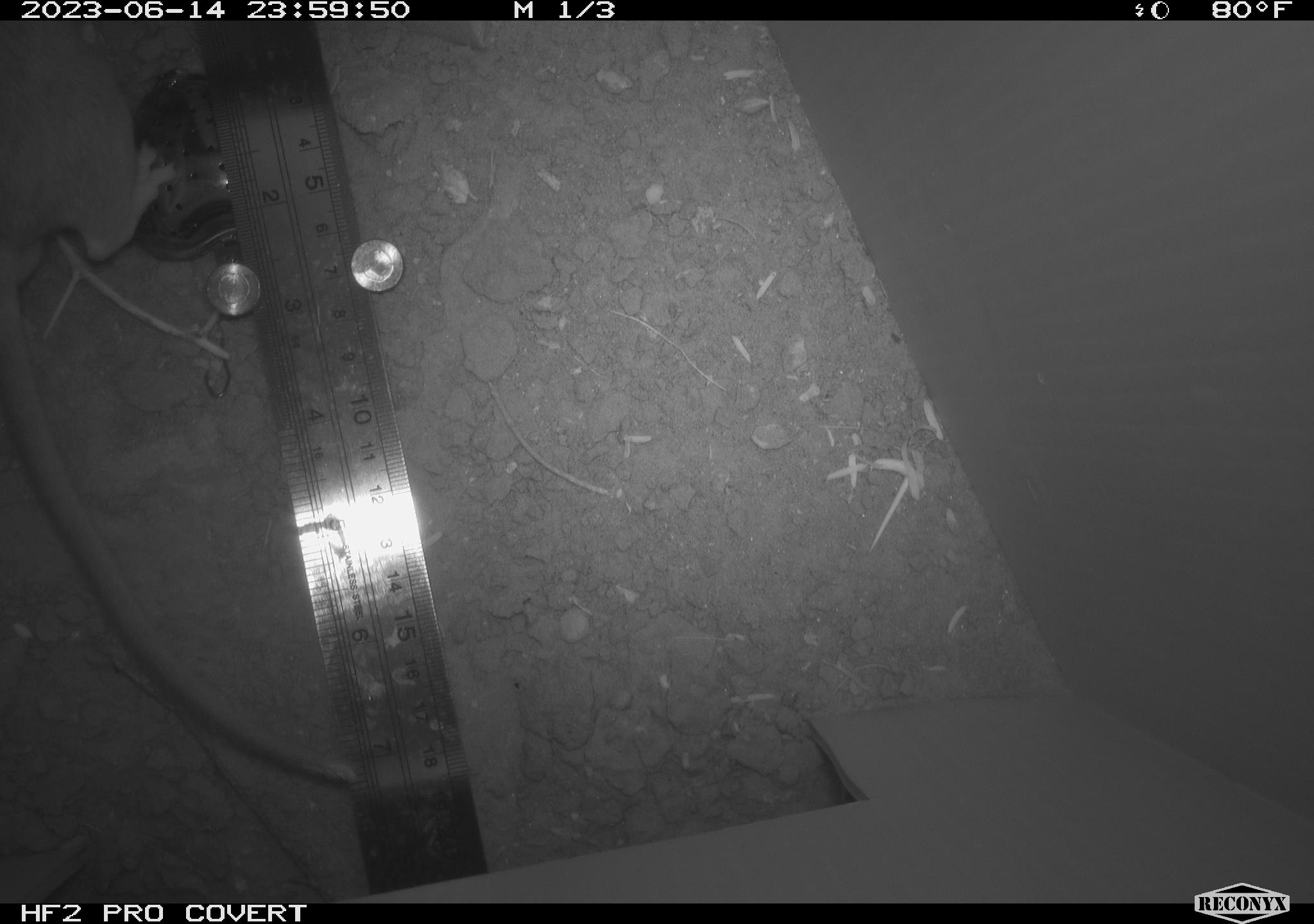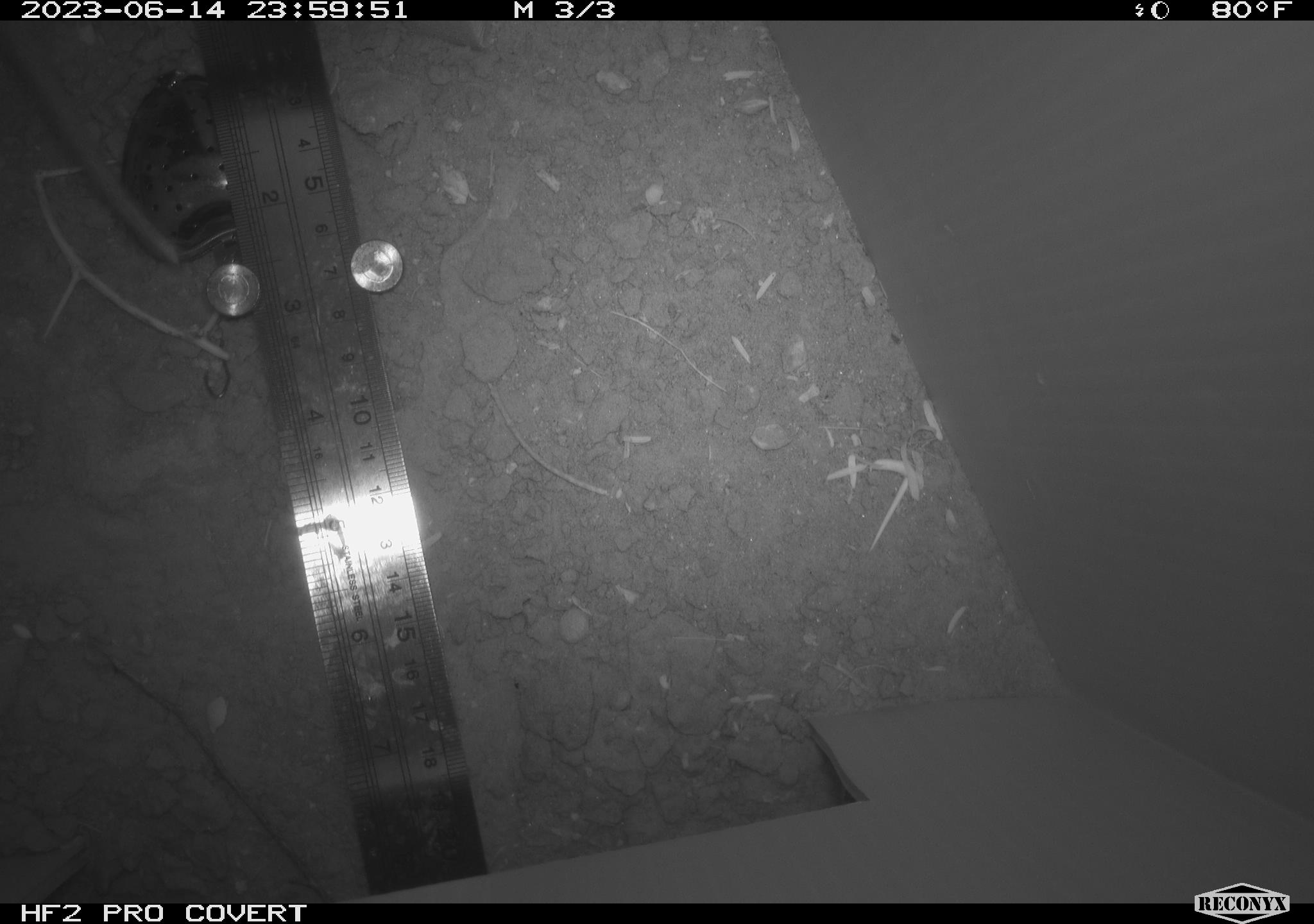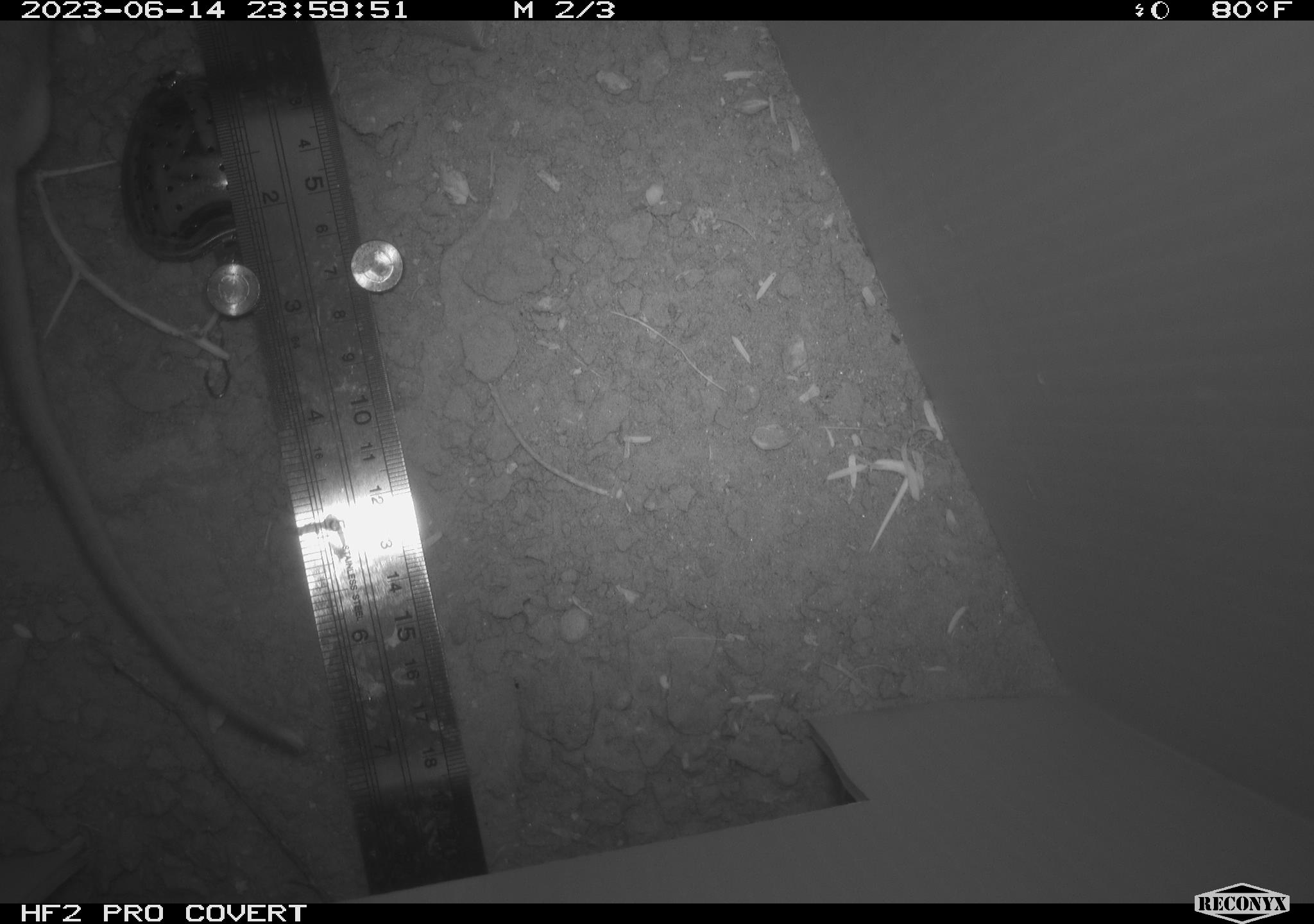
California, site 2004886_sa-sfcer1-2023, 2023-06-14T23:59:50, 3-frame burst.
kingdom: Animalia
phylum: Chordata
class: Mammalia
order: Rodentia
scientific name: Rodentia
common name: mouse species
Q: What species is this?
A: Mouse species (Rodentia).